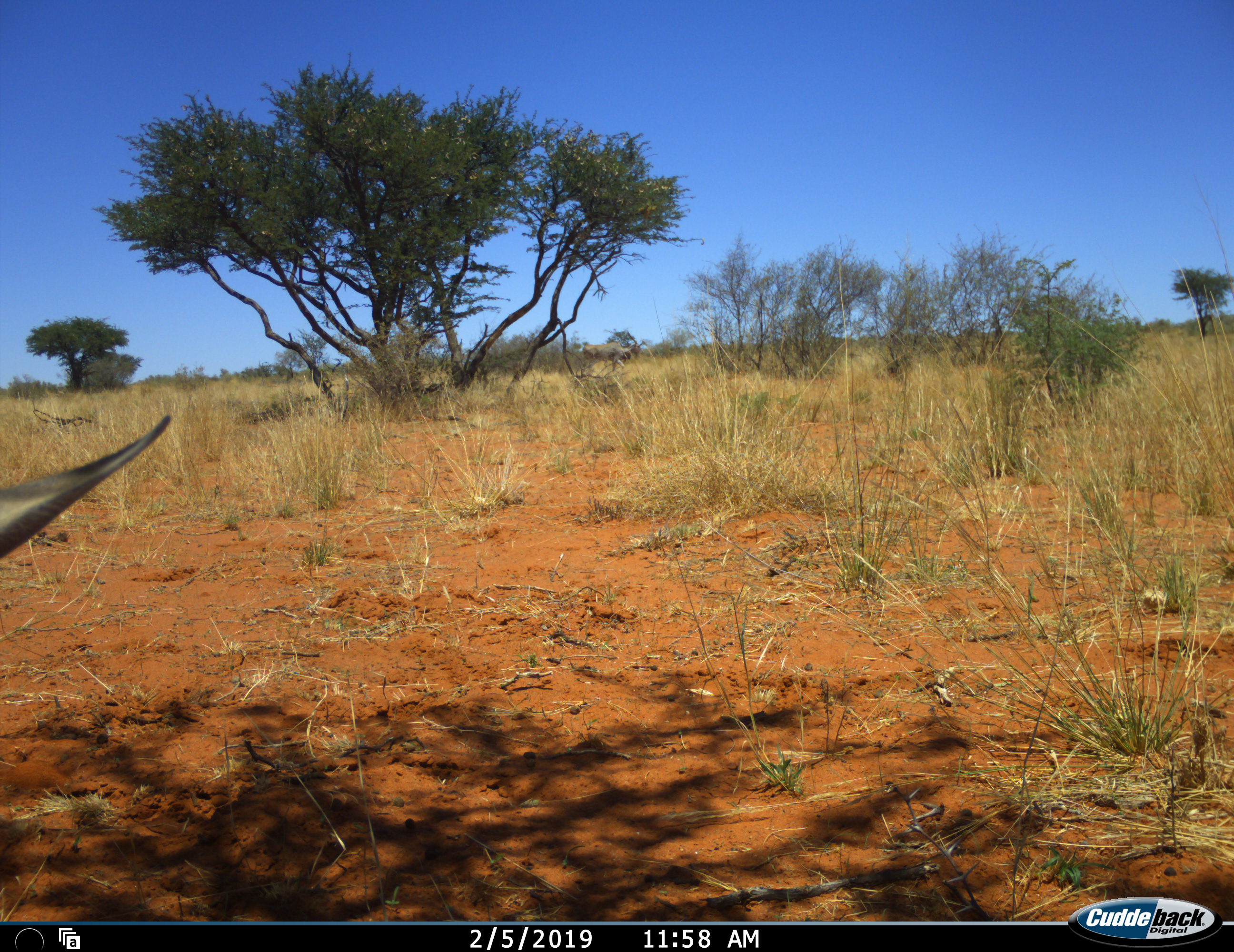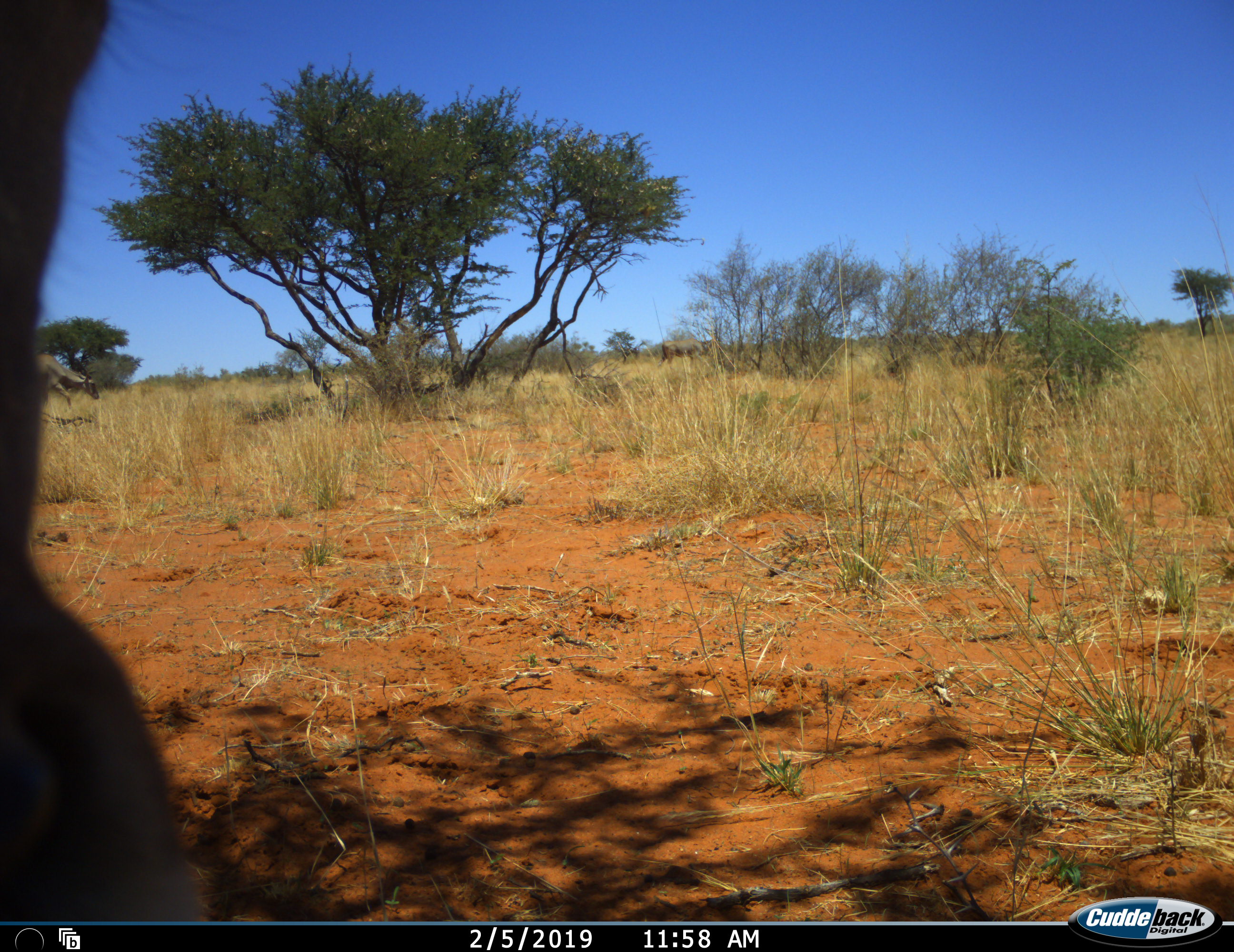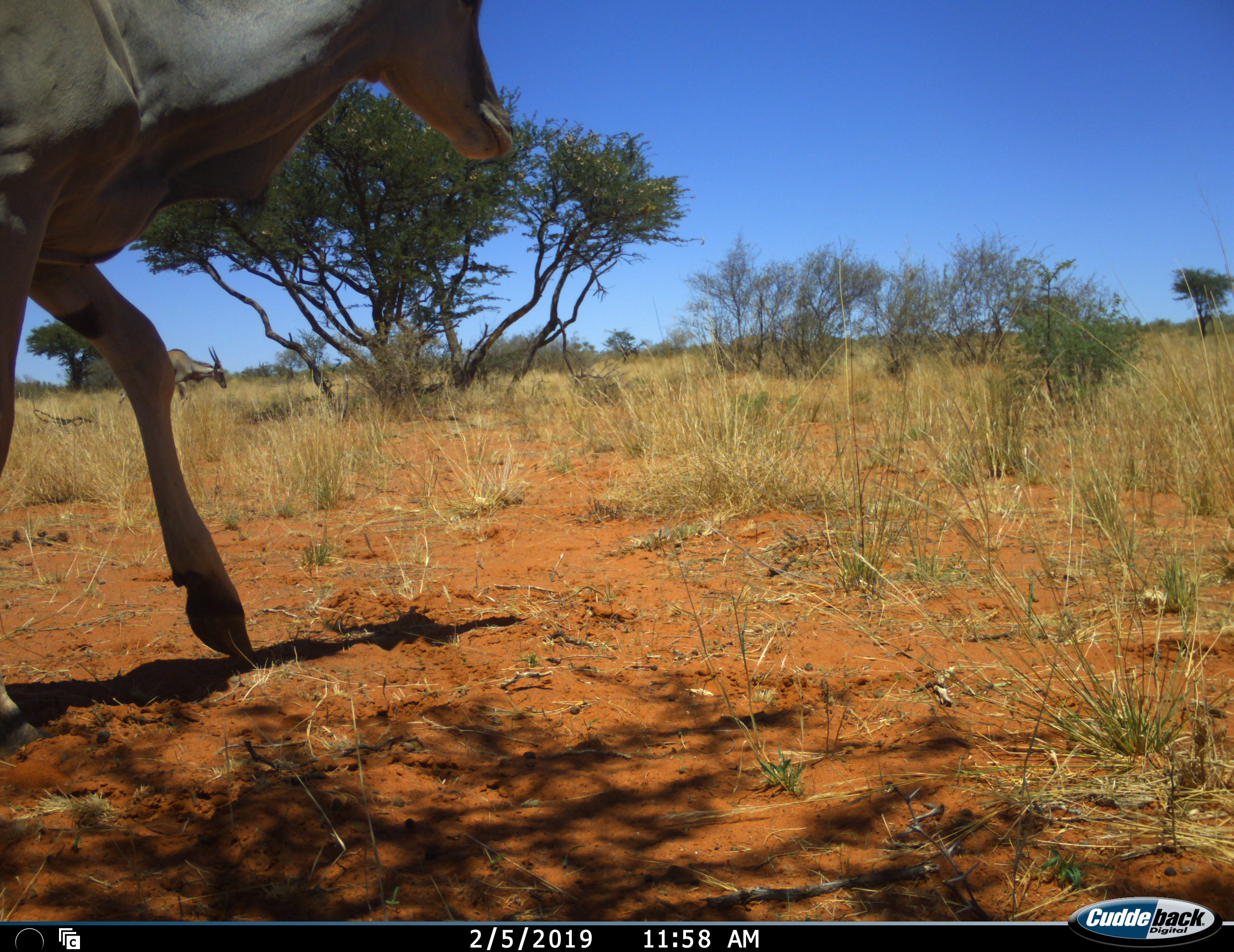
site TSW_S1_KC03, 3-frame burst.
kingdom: Animalia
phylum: Chordata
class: Mammalia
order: Artiodactyla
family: Bovidae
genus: Tragelaphus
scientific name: Tragelaphus oryx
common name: eland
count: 3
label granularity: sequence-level